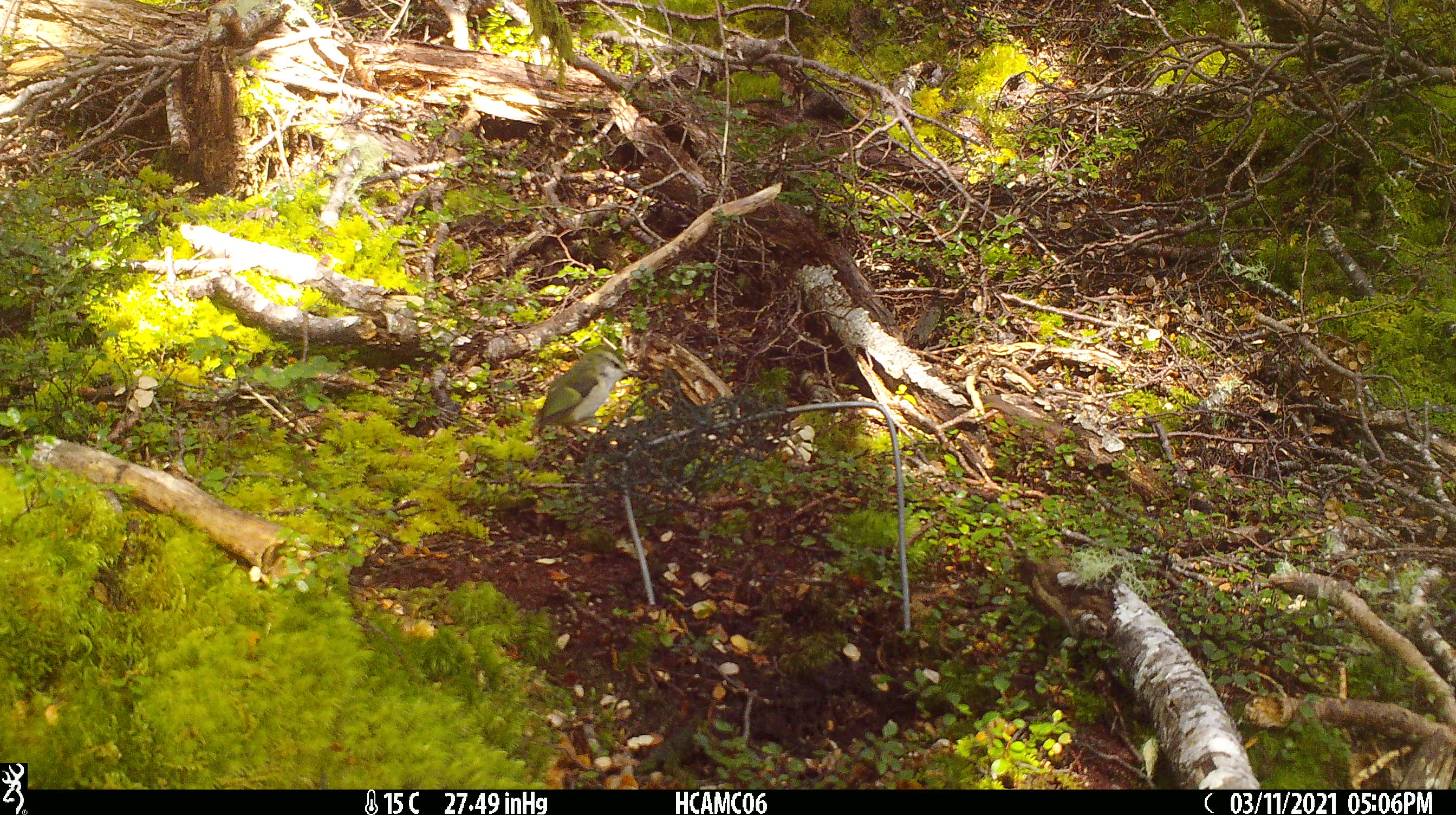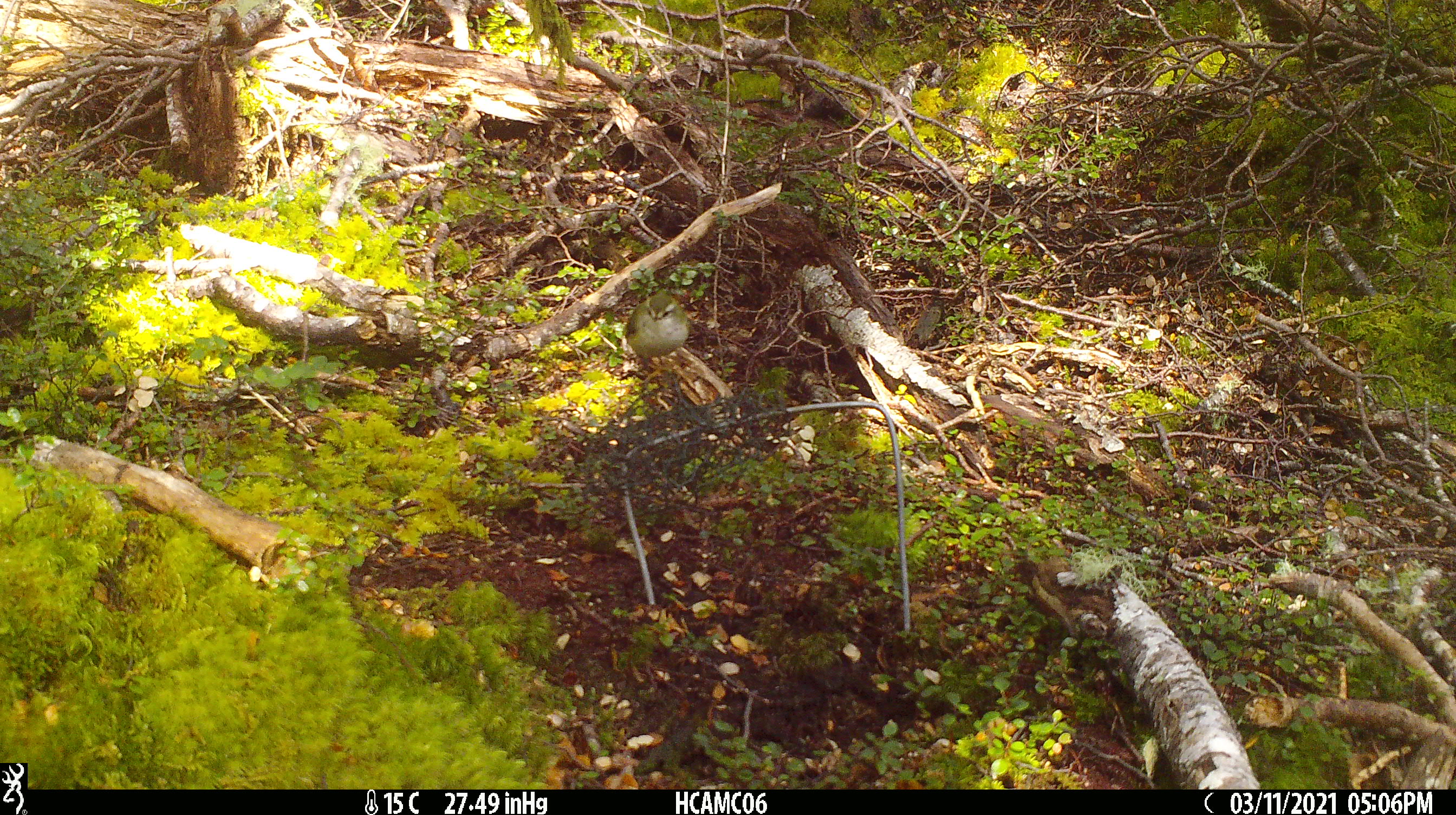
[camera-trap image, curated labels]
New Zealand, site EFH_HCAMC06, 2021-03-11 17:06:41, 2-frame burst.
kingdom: Animalia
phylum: Chordata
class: Aves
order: Passeriformes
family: Acanthisittidae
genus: Acanthisitta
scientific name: Acanthisitta chloris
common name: rifleman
Rifleman (Acanthisitta chloris).